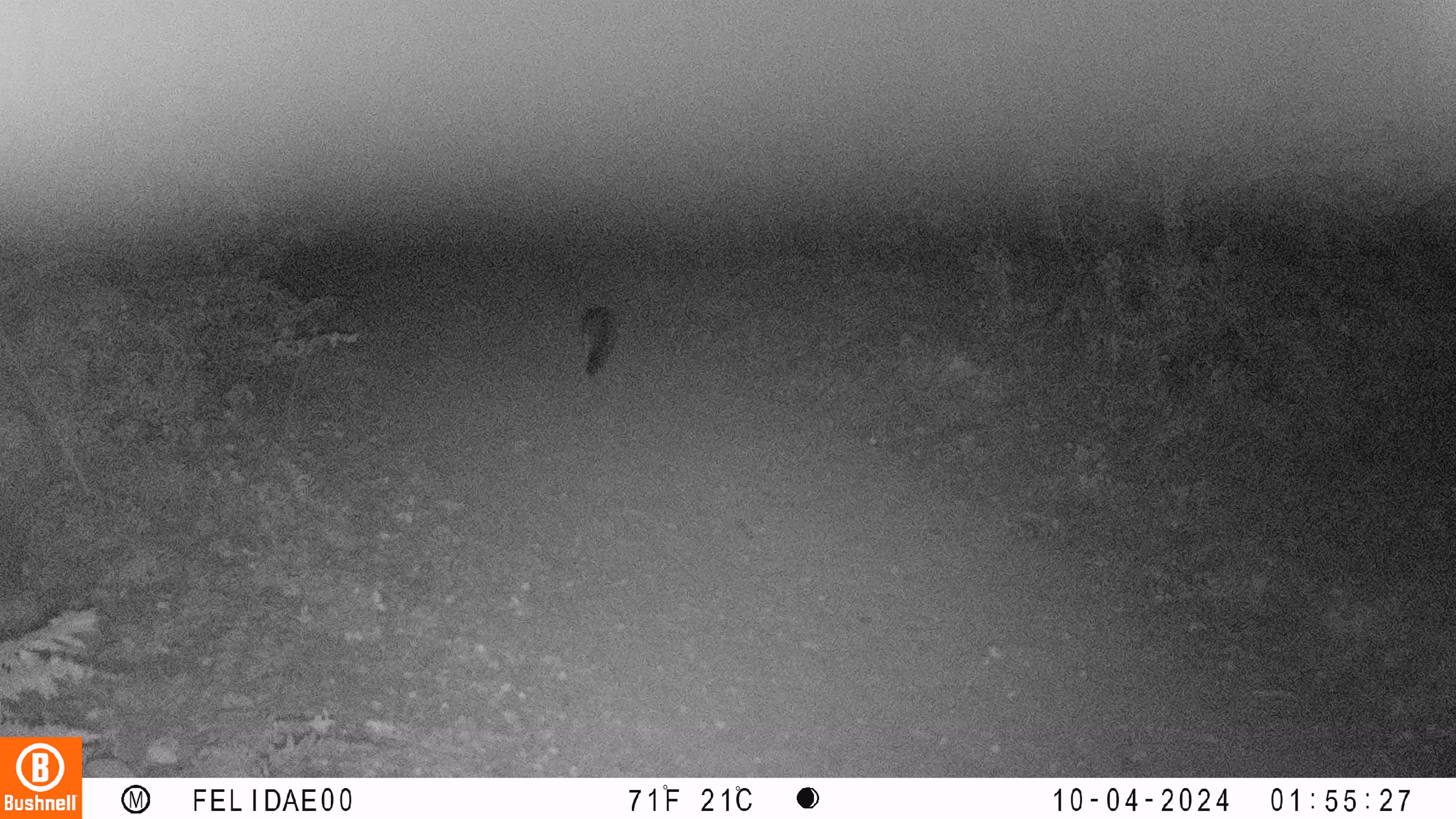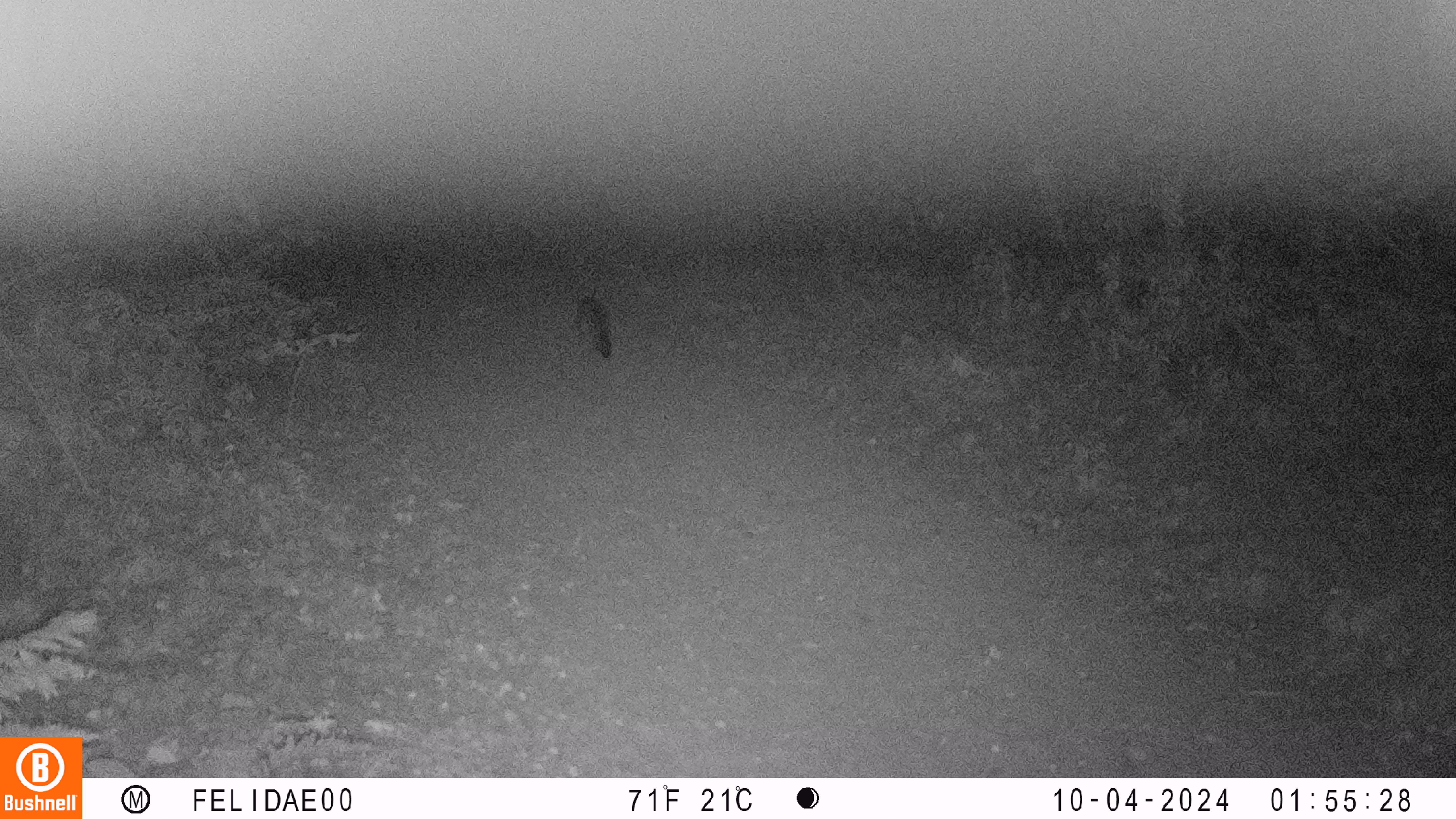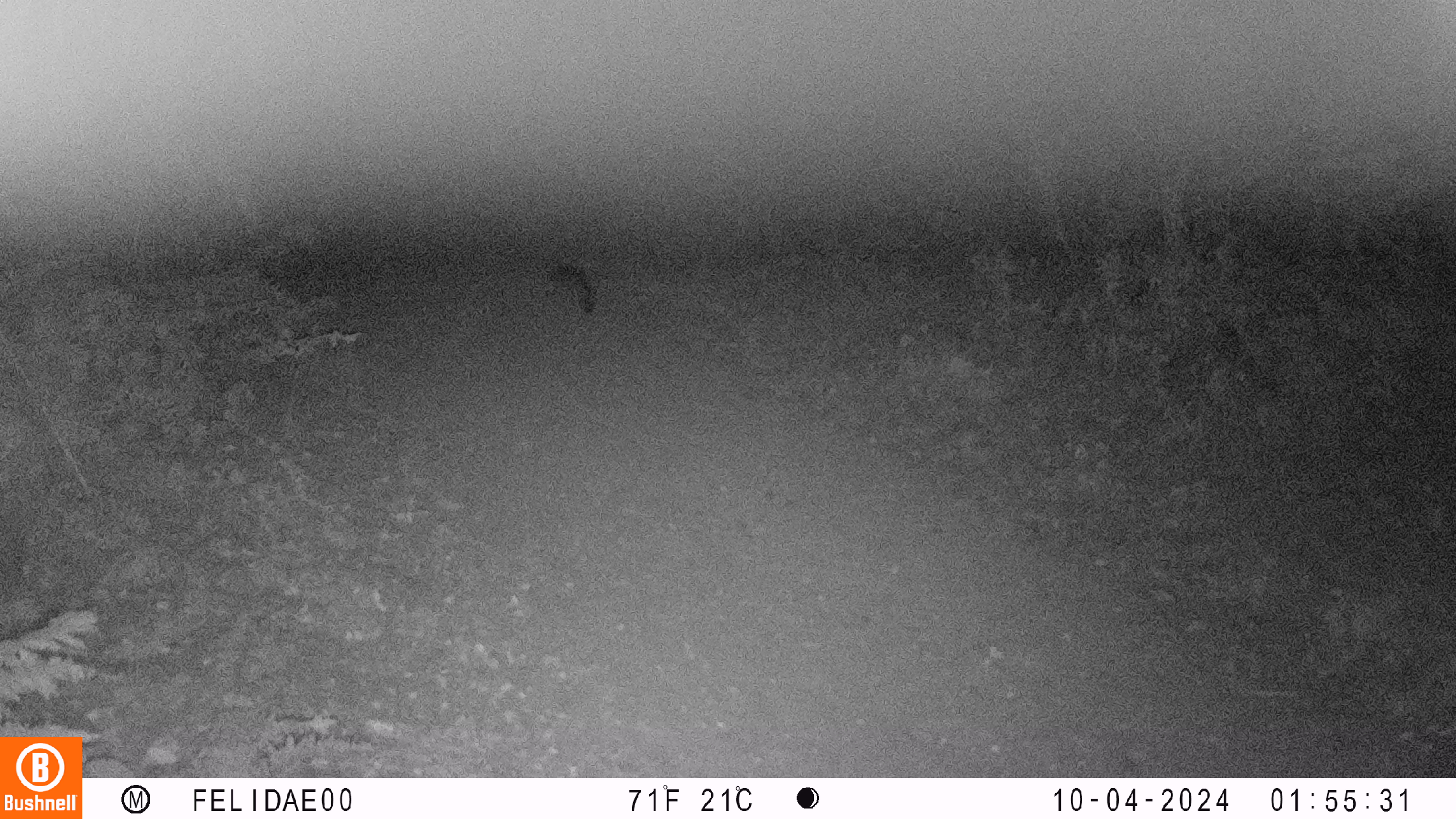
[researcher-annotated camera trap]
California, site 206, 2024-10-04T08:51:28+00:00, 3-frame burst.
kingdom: Animalia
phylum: Chordata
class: Mammalia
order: Carnivora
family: Canidae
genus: Urocyon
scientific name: Urocyon cinereoargenteus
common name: gray fox